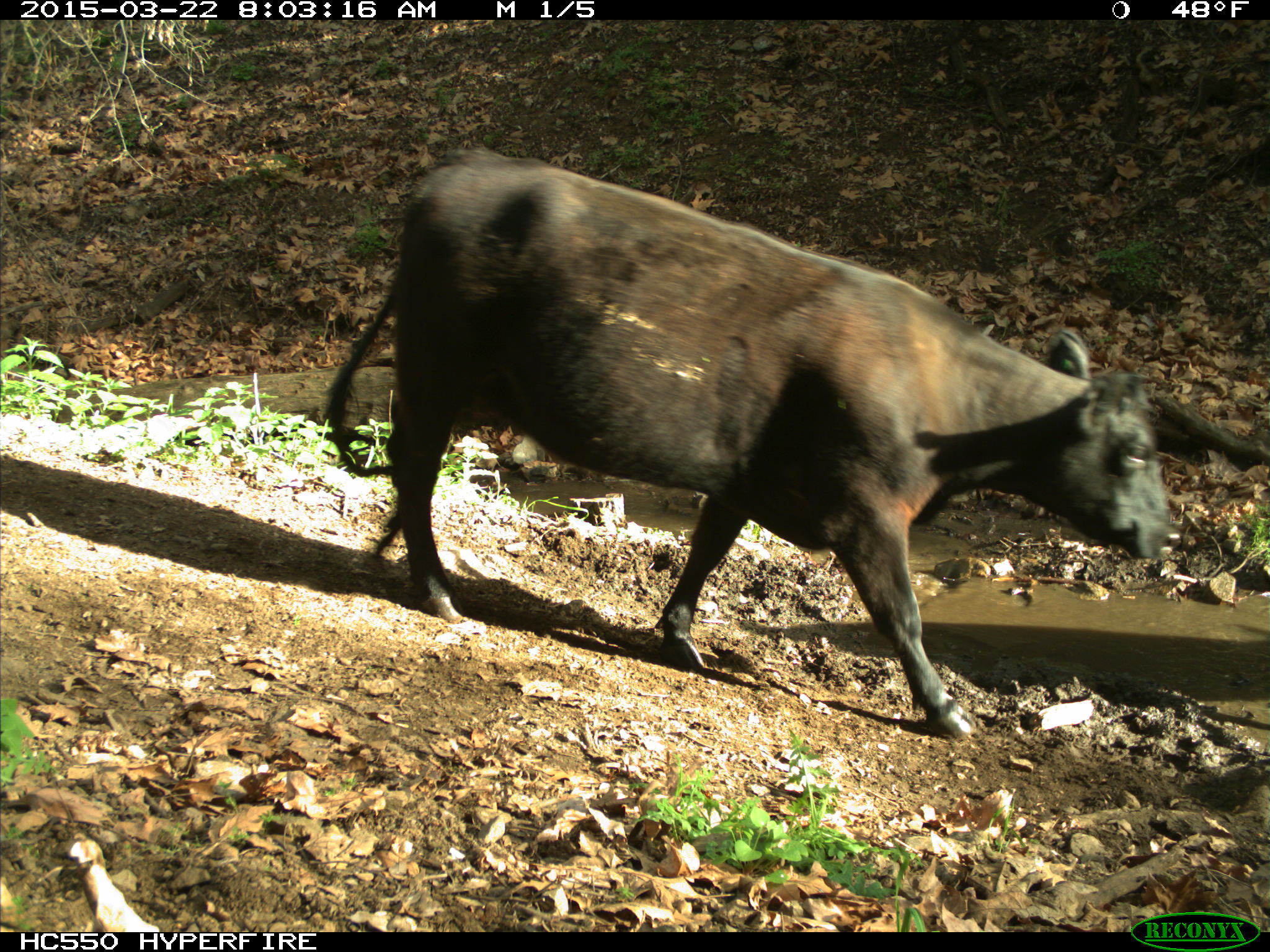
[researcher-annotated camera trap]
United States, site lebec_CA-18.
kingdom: Animalia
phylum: Chordata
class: Mammalia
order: Artiodactyla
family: Bovidae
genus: Bos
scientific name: Bos taurus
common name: domestic cow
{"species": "Bos taurus (domestic cow)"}